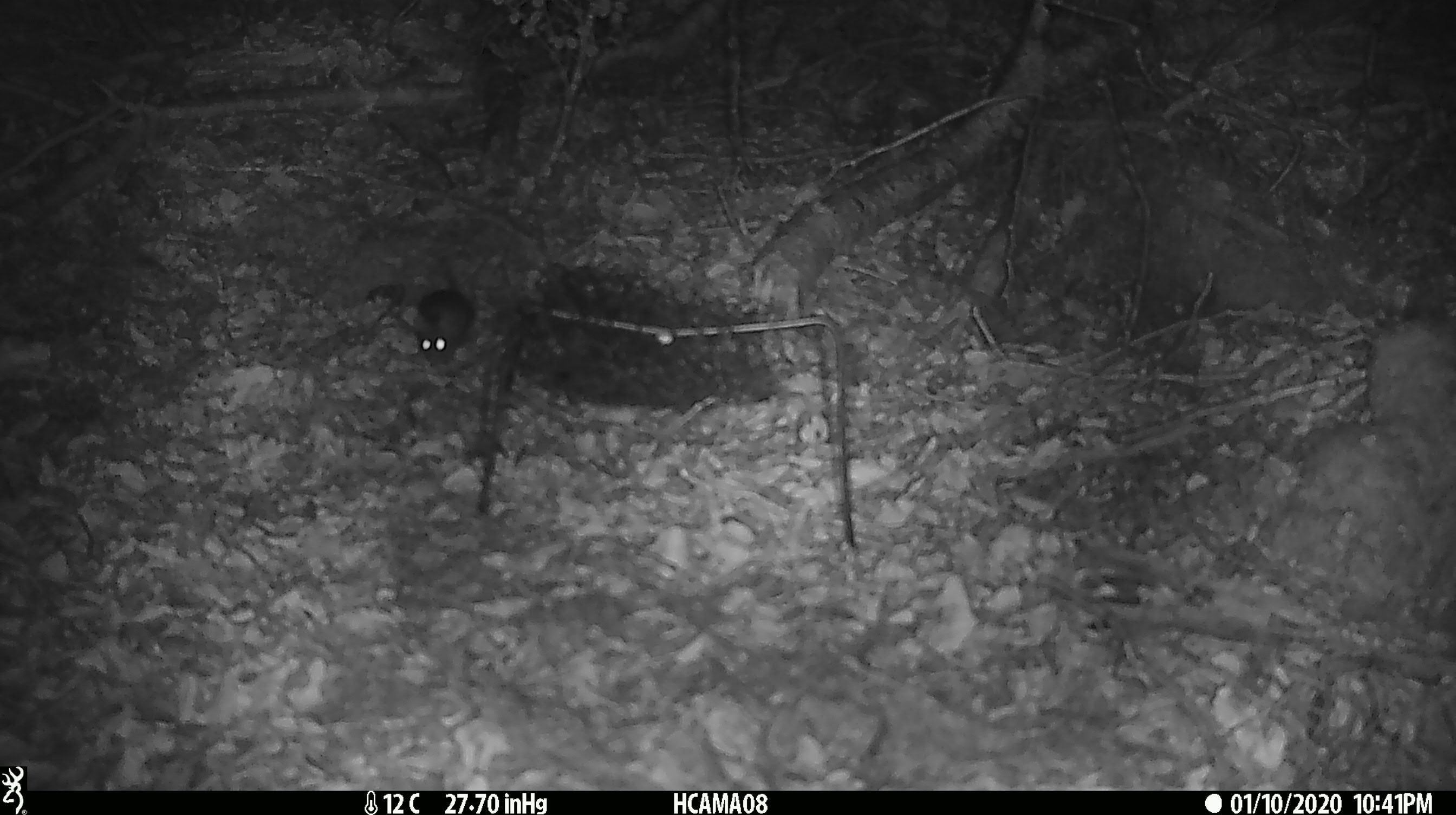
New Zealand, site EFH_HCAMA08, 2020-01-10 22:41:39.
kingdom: Animalia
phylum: Chordata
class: Mammalia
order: Rodentia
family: Muridae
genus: Mus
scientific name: Mus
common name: mouse